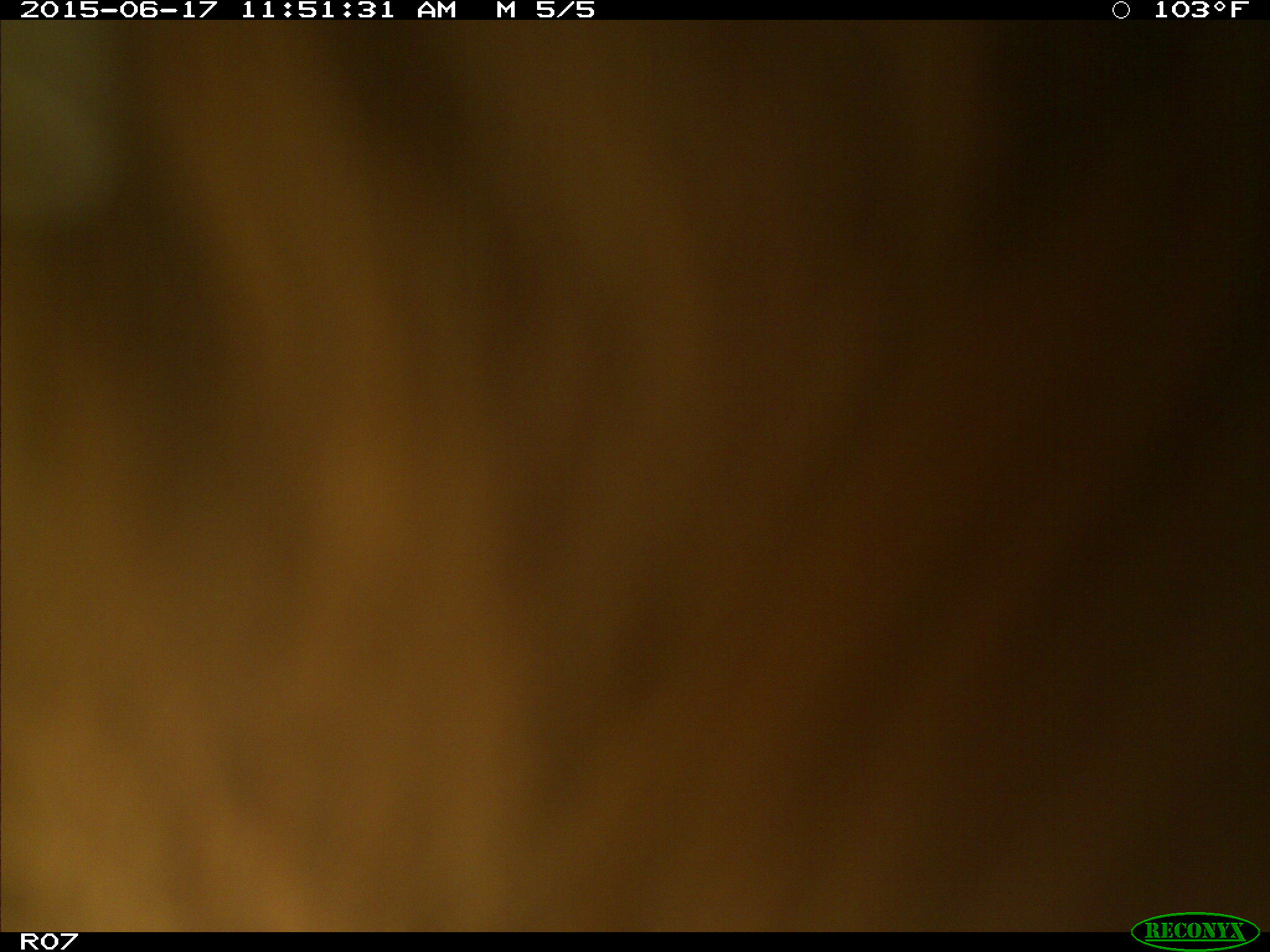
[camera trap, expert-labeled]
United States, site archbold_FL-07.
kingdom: Animalia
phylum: Chordata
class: Mammalia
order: Artiodactyla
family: Bovidae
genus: Bos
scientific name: Bos taurus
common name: domestic cow